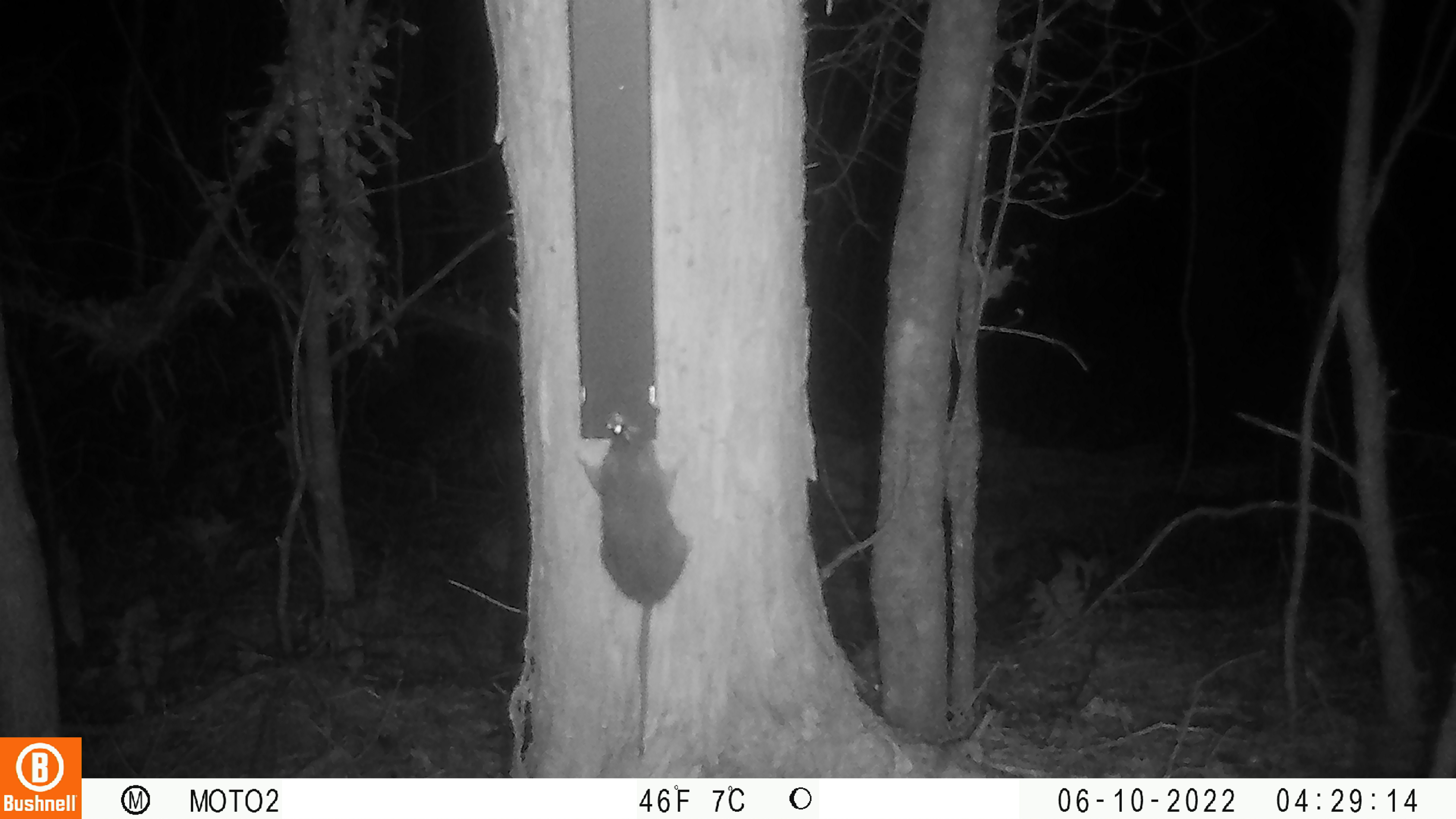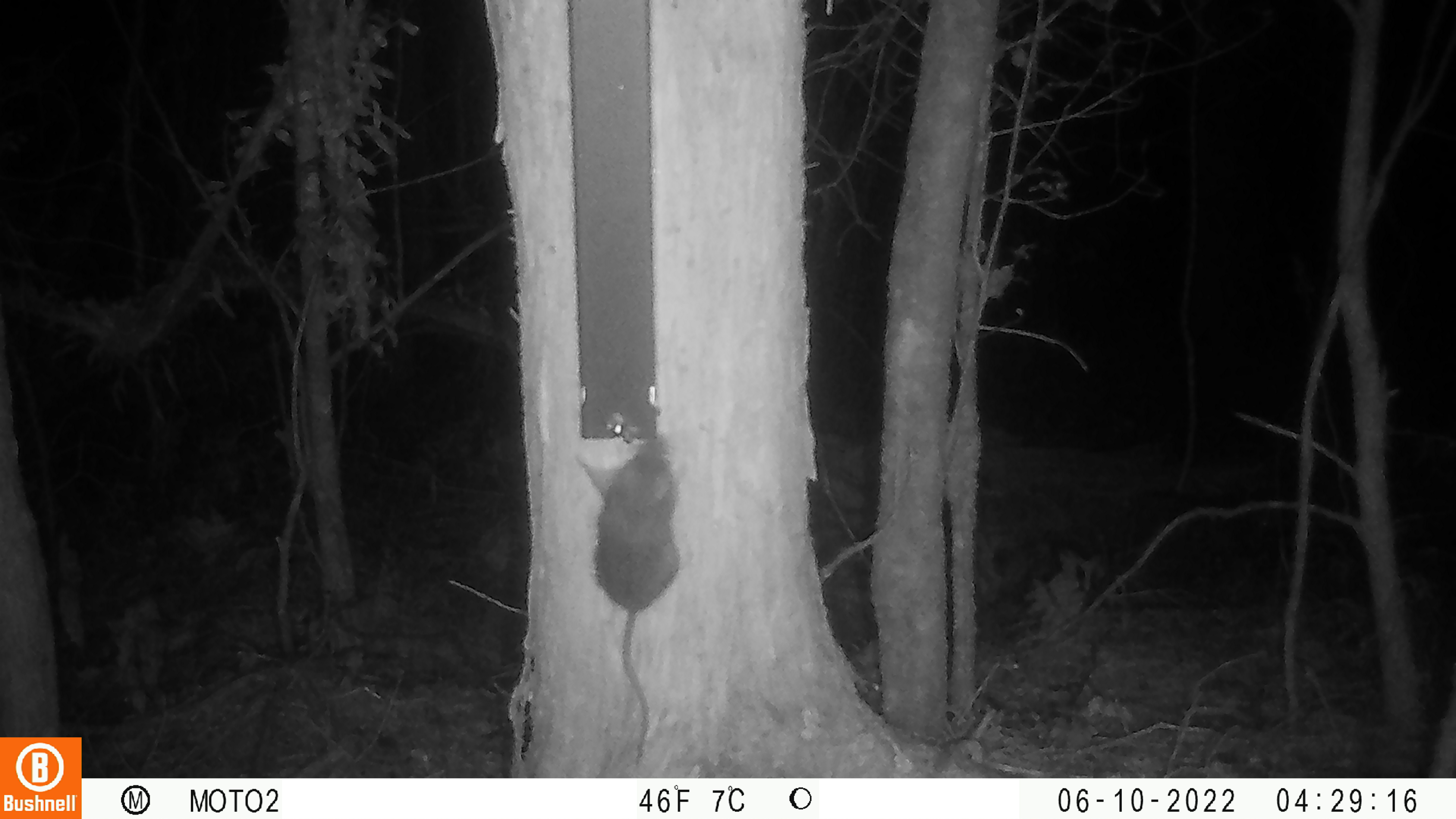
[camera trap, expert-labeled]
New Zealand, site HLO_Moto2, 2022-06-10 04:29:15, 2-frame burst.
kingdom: Animalia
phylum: Chordata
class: Mammalia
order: Rodentia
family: Muridae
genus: Rattus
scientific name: Rattus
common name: rat